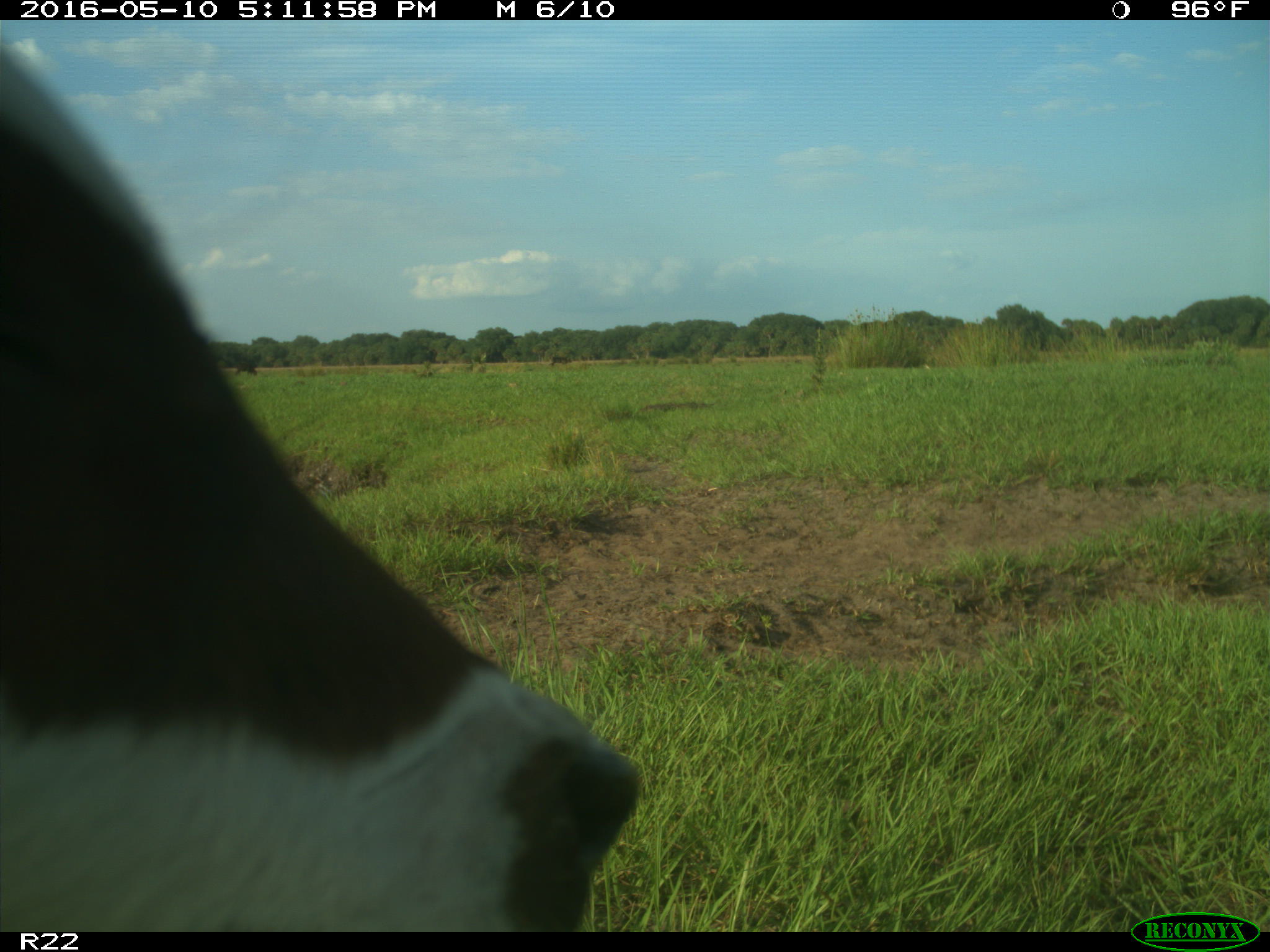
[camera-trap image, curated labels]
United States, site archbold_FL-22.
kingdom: Animalia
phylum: Chordata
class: Mammalia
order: Artiodactyla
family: Bovidae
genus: Bos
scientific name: Bos taurus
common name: domestic cow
Bos taurus (domestic cow).